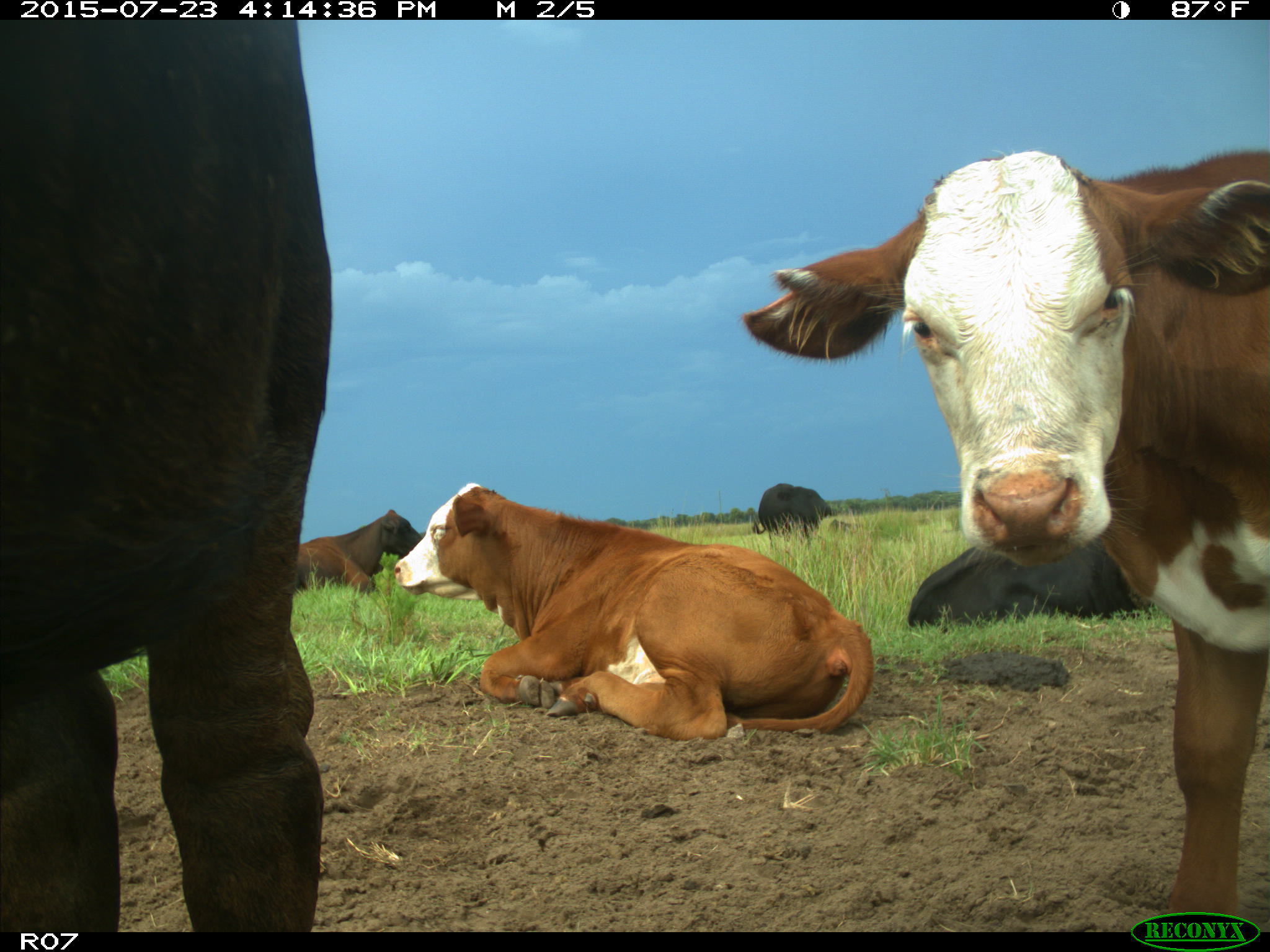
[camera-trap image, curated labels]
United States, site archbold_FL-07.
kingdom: Animalia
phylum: Chordata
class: Mammalia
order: Artiodactyla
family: Bovidae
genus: Bos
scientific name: Bos taurus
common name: domestic cow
Bos taurus (domestic cow).